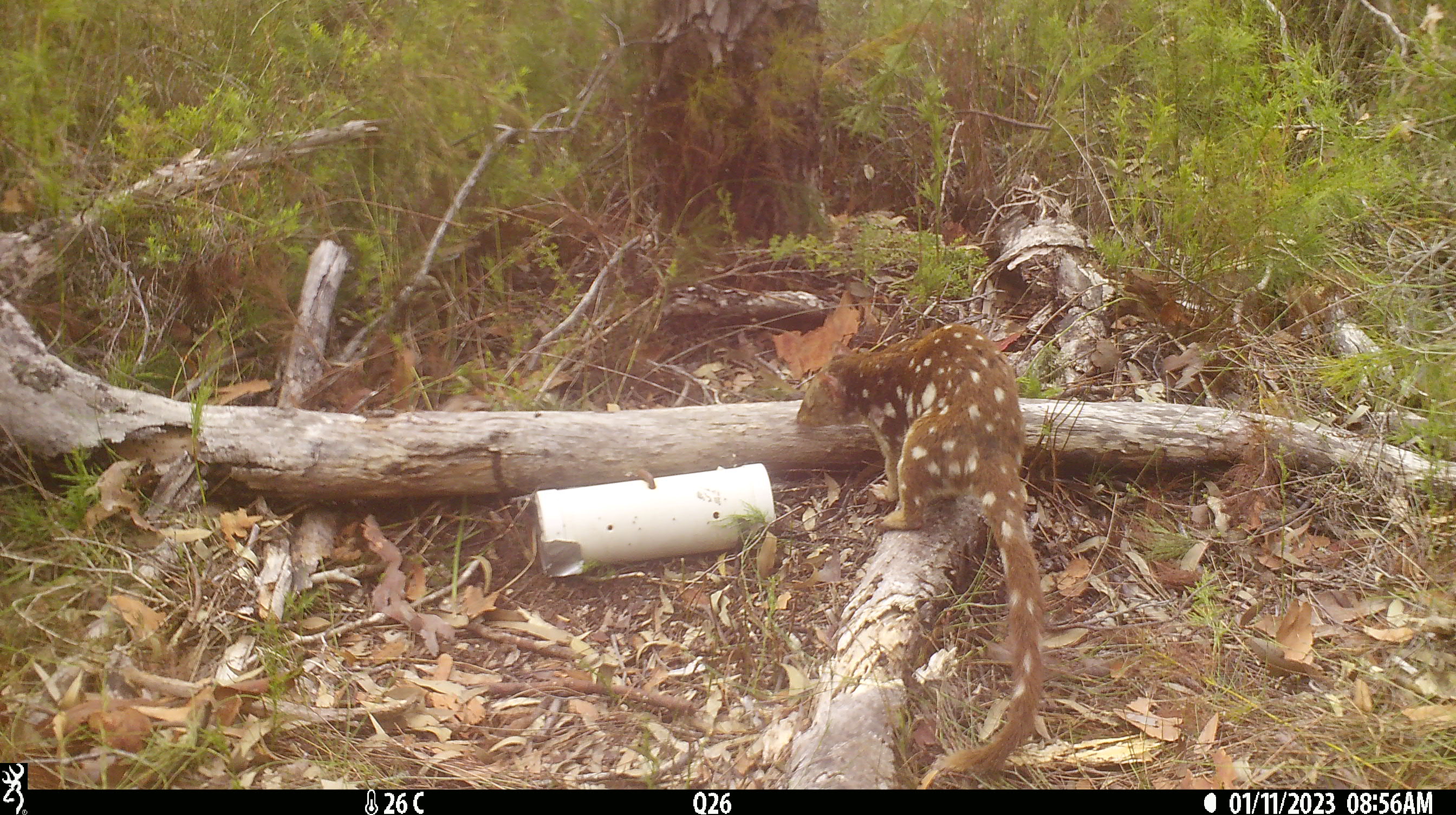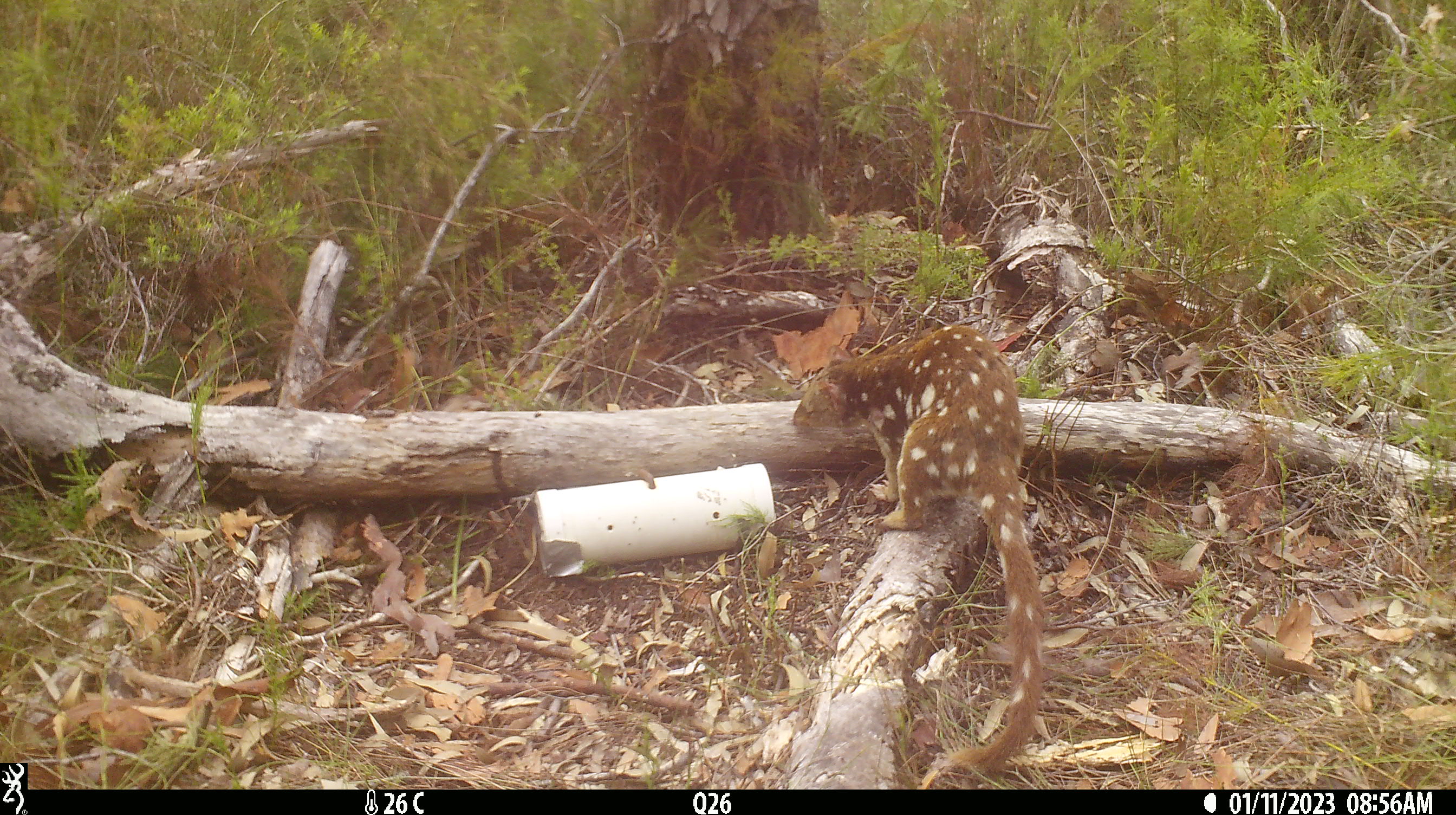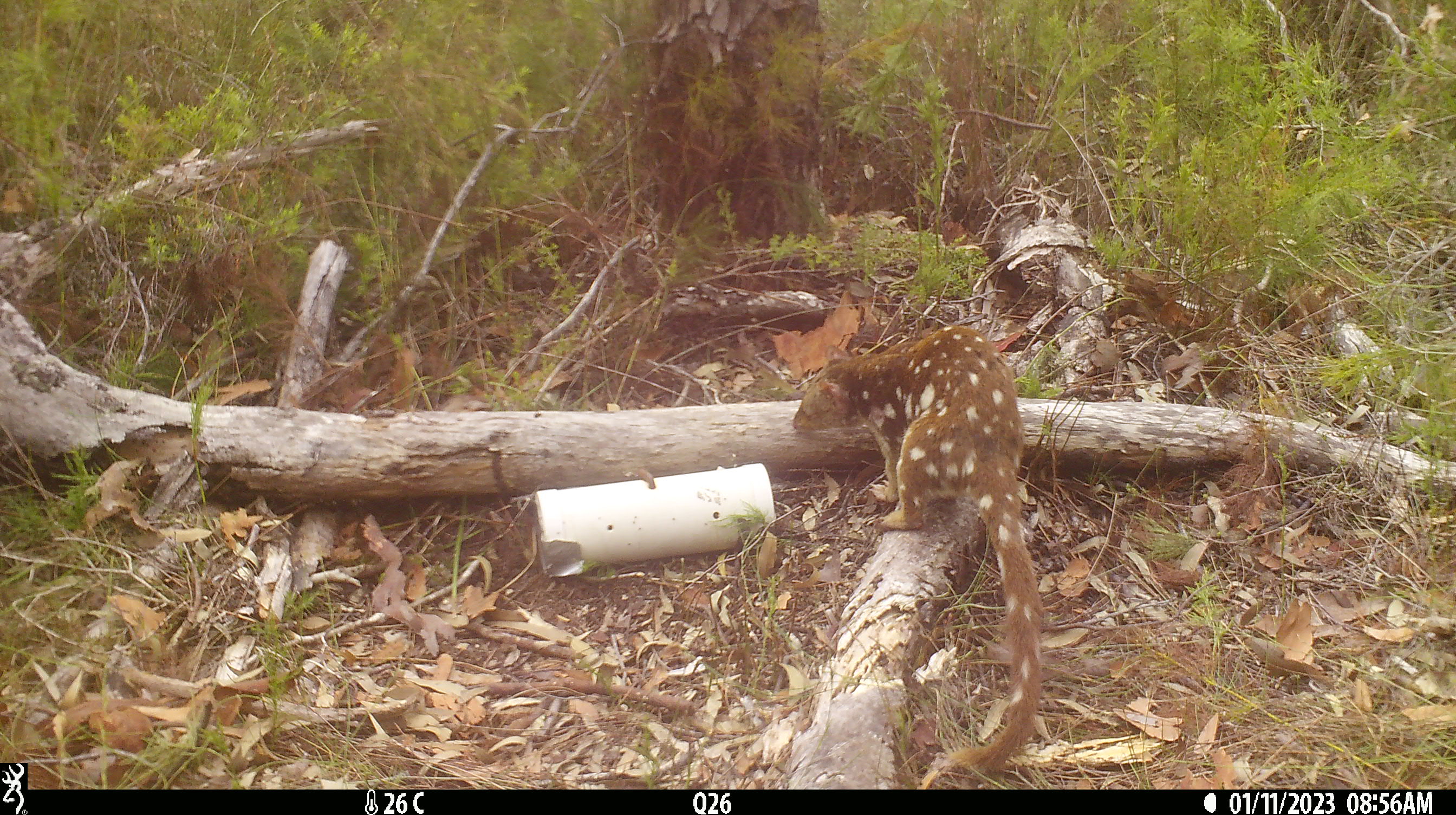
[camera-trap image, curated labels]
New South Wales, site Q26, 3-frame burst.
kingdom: Animalia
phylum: Chordata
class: Mammalia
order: Dasyuromorphia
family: Dasyuridae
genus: Dasyurus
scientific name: Dasyurus maculatus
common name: spotted-tailed quoll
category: quoll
Quoll (spotted-tailed quoll) (Dasyurus maculatus).